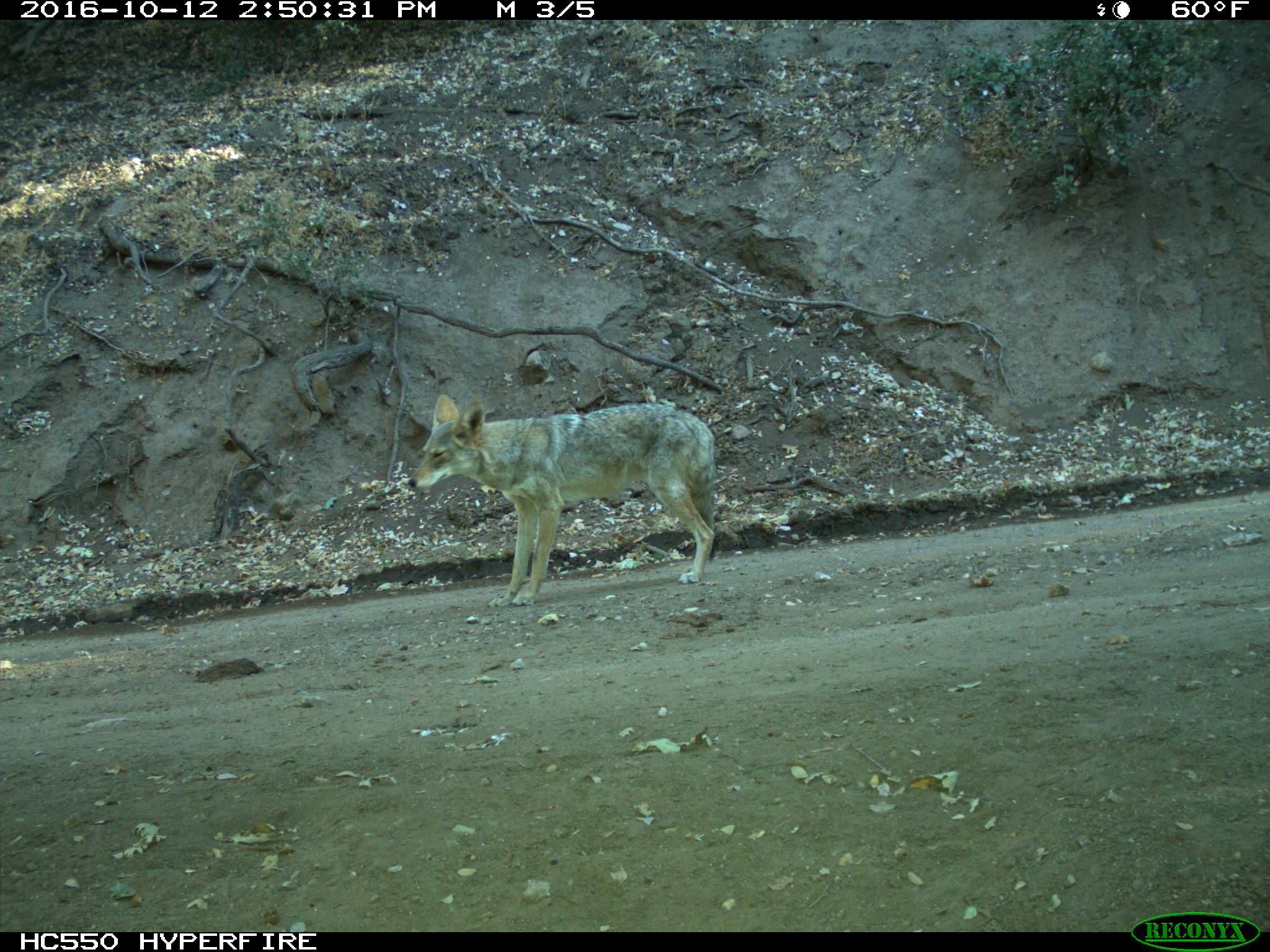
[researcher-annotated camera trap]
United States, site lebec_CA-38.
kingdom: Animalia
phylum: Chordata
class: Mammalia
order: Carnivora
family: Canidae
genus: Canis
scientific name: Canis latrans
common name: coyote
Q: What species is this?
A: Canis latrans (coyote).